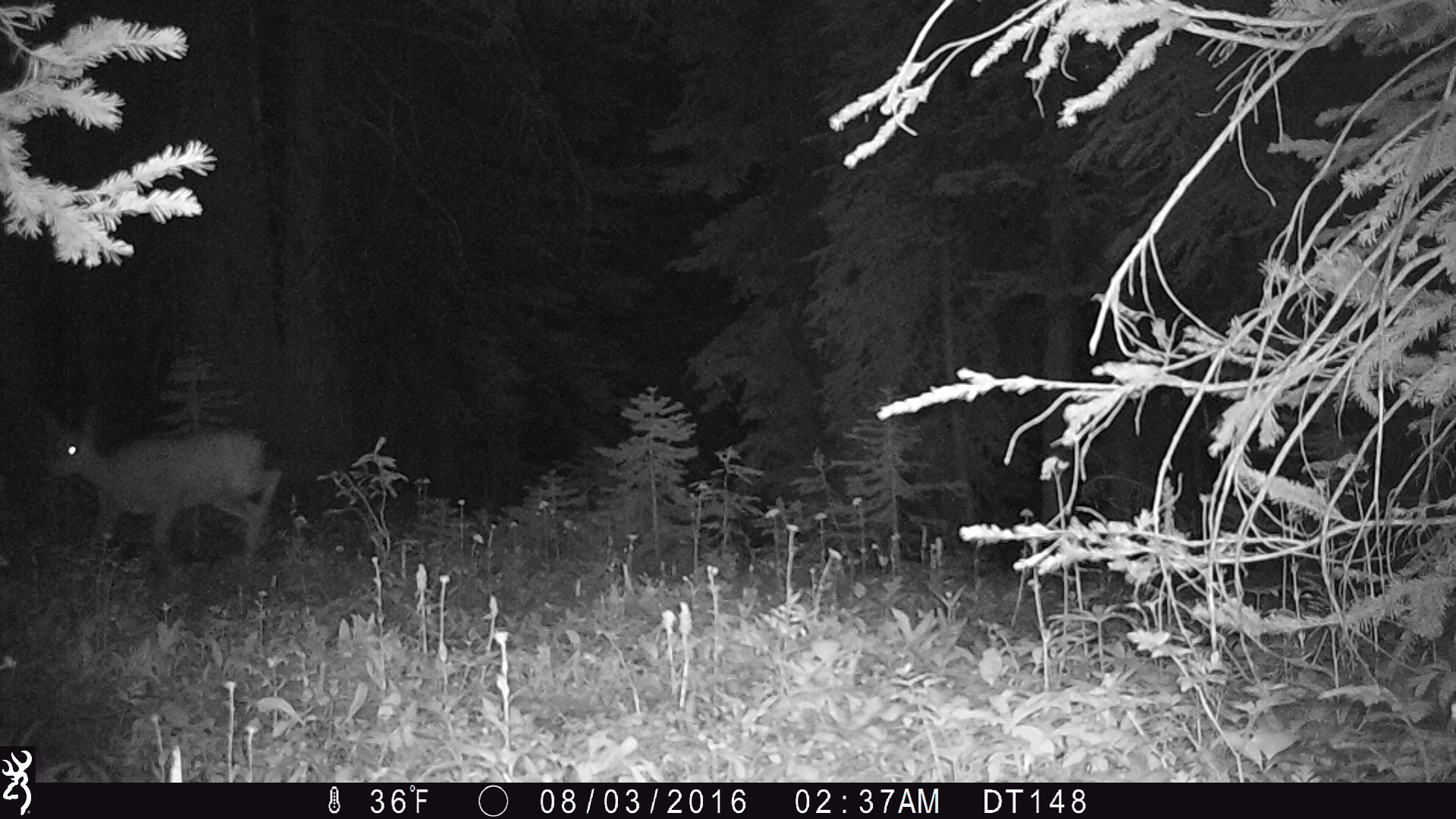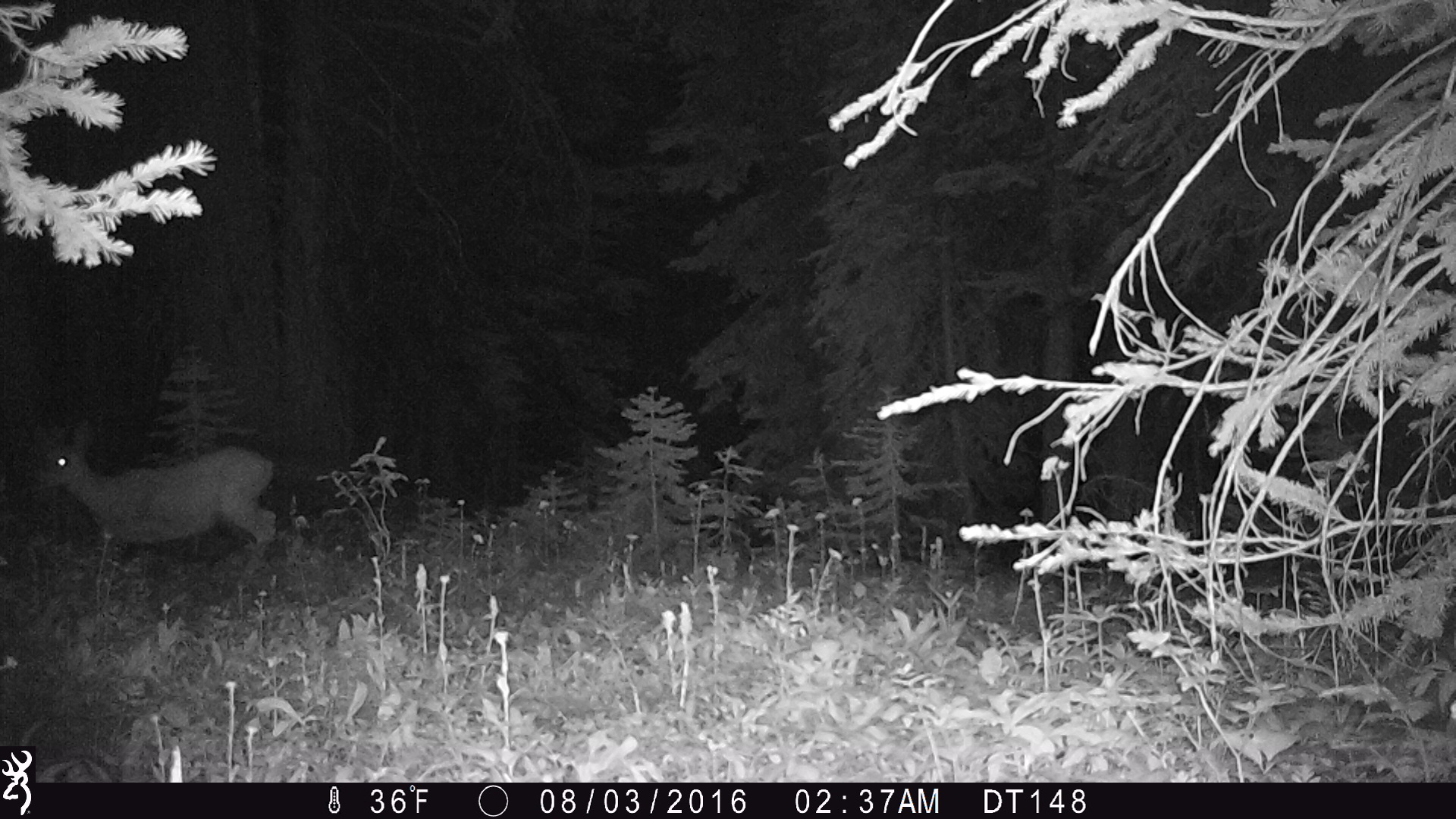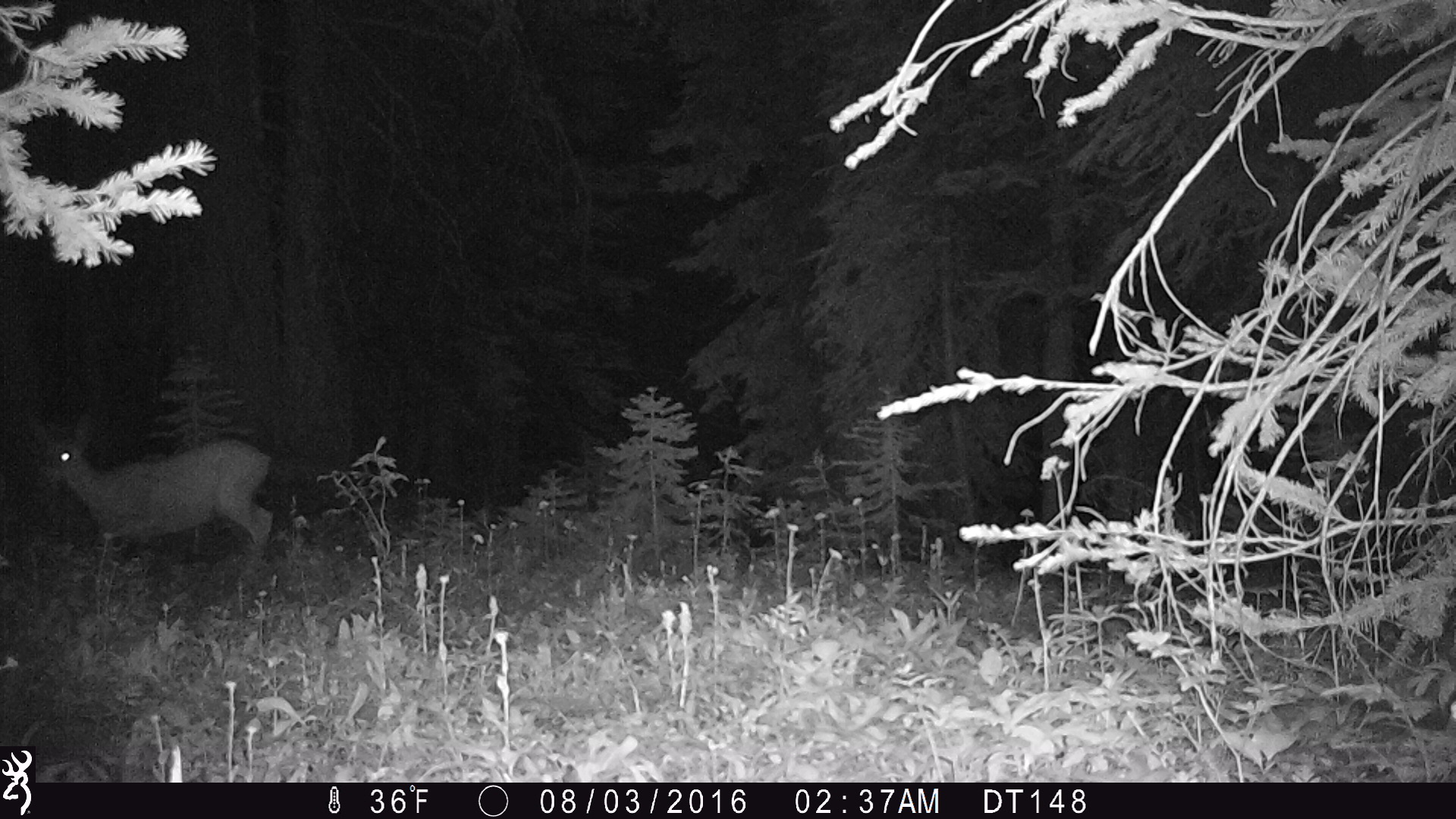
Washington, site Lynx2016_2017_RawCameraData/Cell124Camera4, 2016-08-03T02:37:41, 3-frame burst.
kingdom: Animalia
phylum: Chordata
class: Mammalia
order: Artiodactyla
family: Cervidae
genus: Odocoileus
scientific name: Odocoileus hemionus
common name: mule deer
Odocoileus hemionus (mule deer). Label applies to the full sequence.